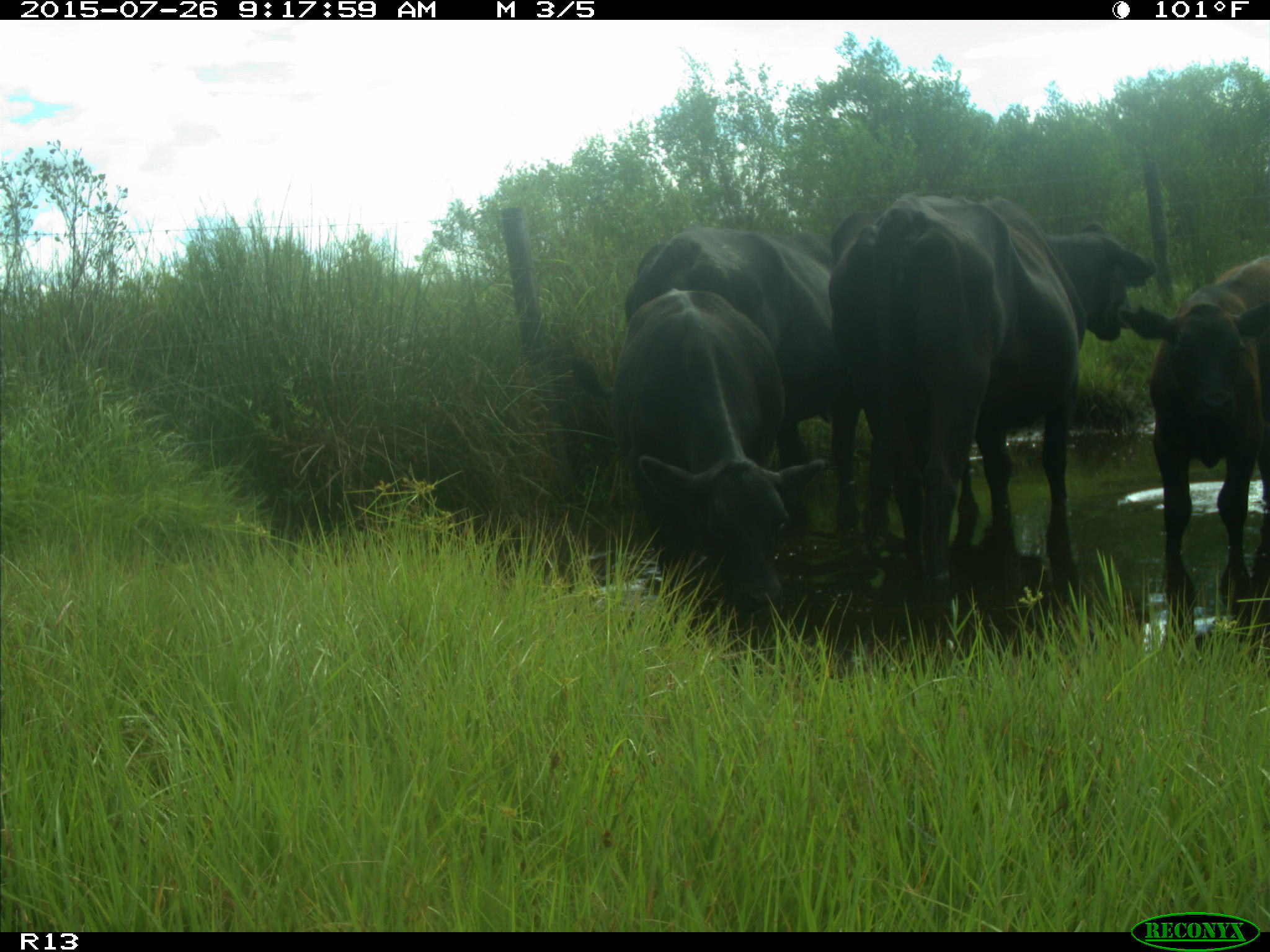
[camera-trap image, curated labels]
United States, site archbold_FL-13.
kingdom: Animalia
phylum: Chordata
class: Mammalia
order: Artiodactyla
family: Bovidae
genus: Bos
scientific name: Bos taurus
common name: domestic cow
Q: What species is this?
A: Bos taurus (domestic cow).